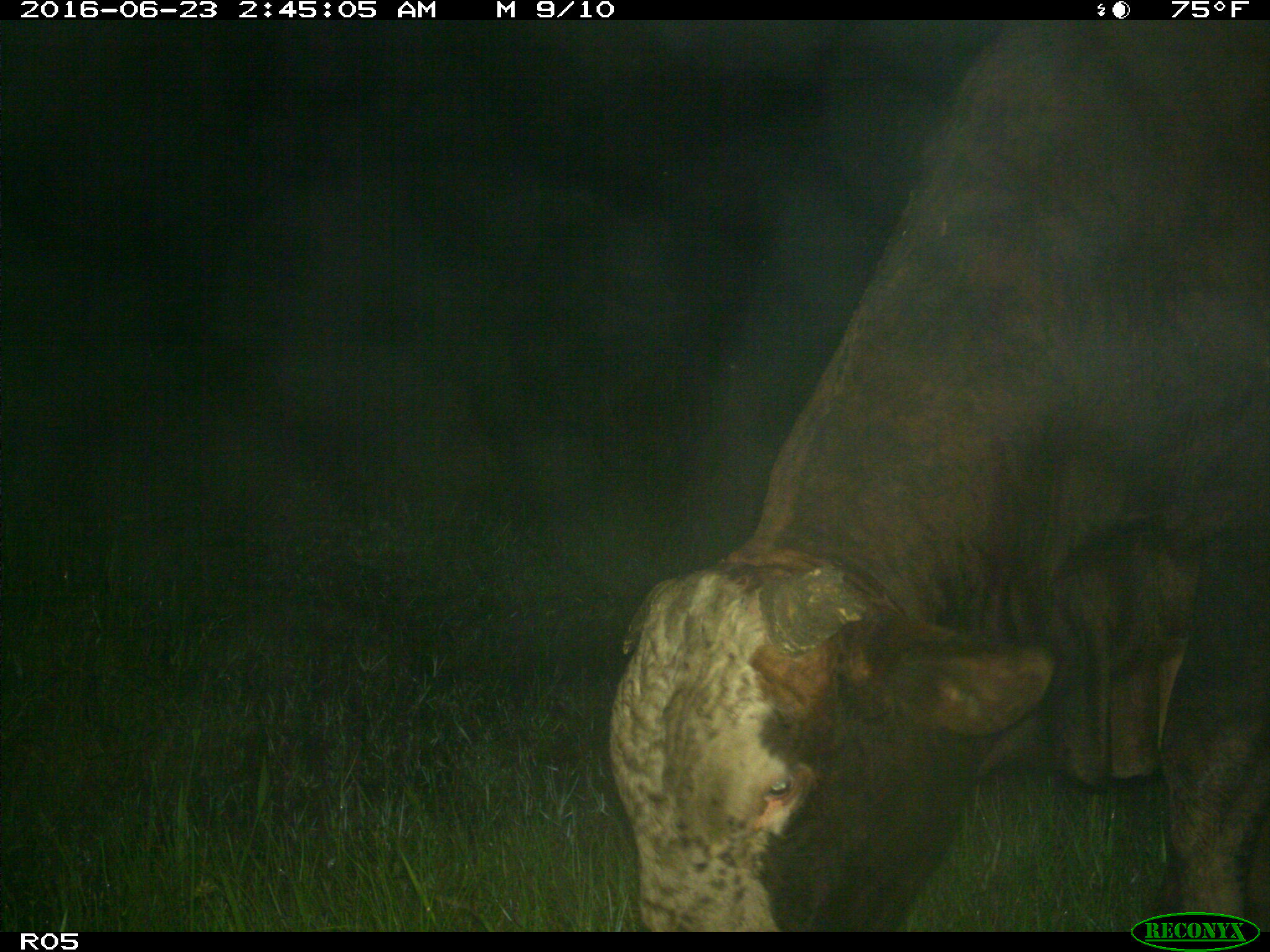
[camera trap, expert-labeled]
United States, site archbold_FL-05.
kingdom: Animalia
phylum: Chordata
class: Mammalia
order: Artiodactyla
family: Bovidae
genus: Bos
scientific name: Bos taurus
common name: domestic cow